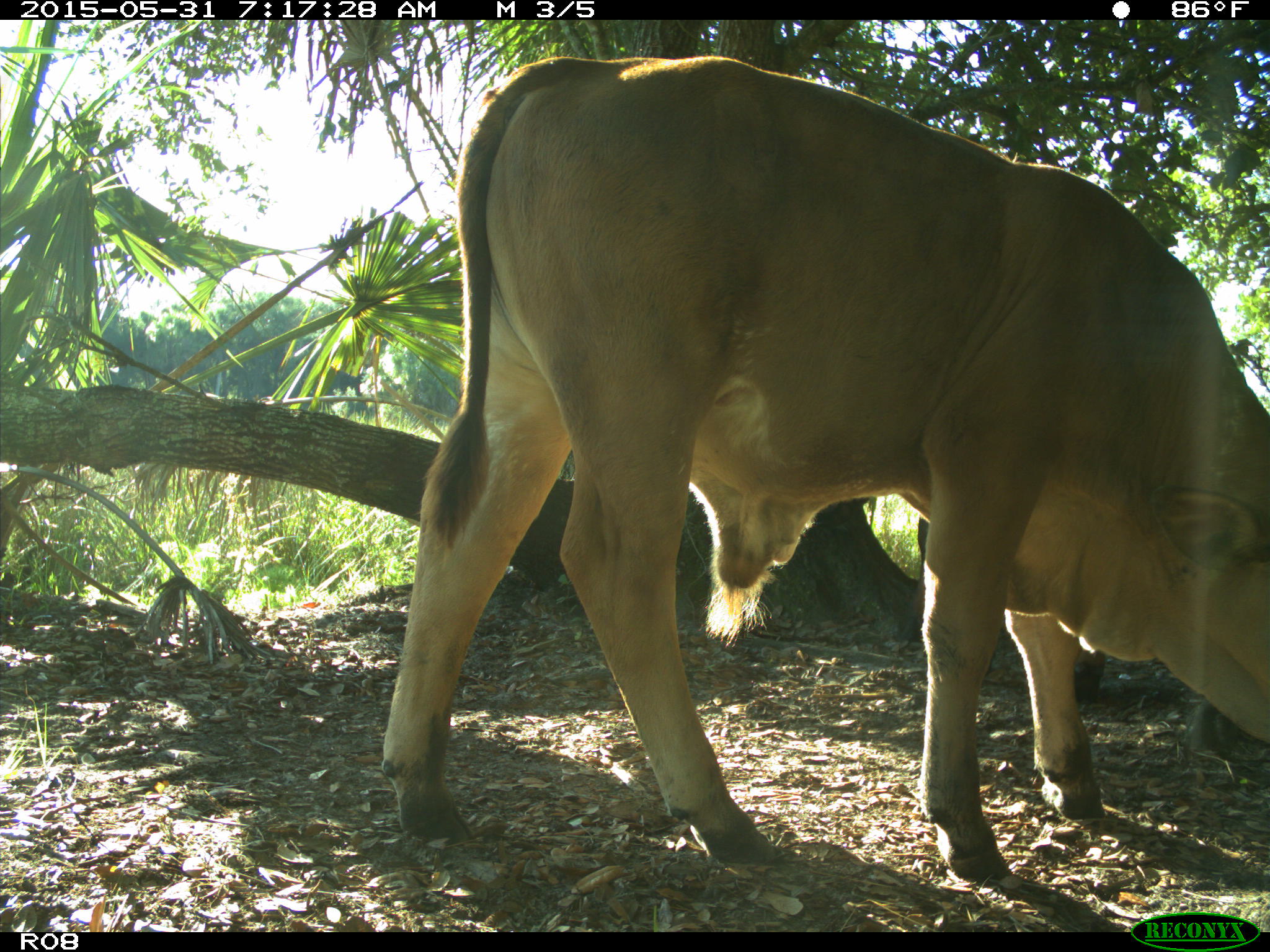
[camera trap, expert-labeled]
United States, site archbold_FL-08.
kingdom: Animalia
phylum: Chordata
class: Mammalia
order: Artiodactyla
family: Bovidae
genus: Bos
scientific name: Bos taurus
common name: domestic cow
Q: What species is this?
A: Bos taurus (domestic cow).